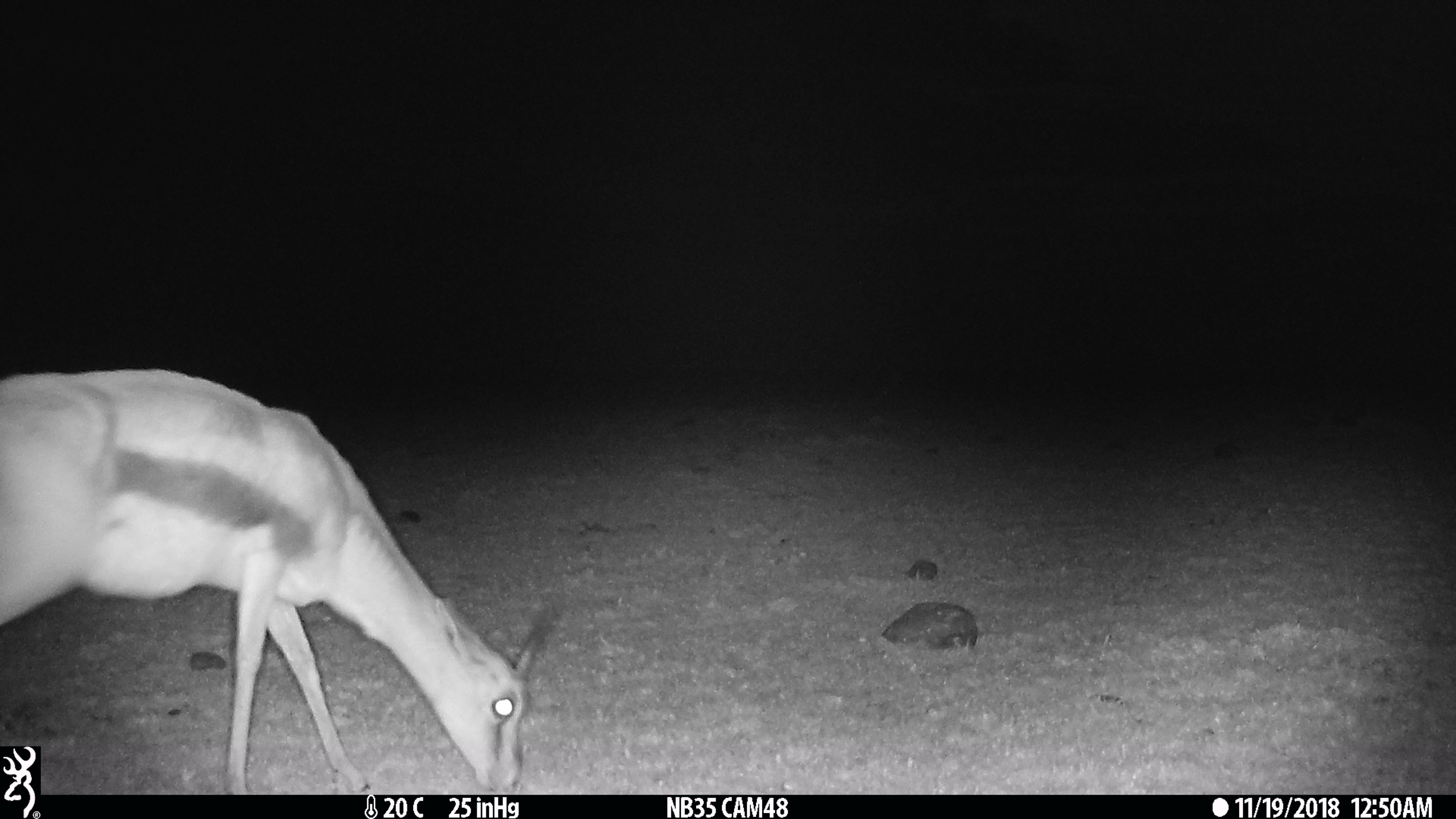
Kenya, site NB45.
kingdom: Animalia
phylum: Chordata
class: Mammalia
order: Artiodactyla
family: Bovidae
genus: Eudorcas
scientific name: Eudorcas thomsonii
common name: thomon's gazelle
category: gazelle thomsons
Gazelle thomsons (thomon's gazelle) (Eudorcas thomsonii).